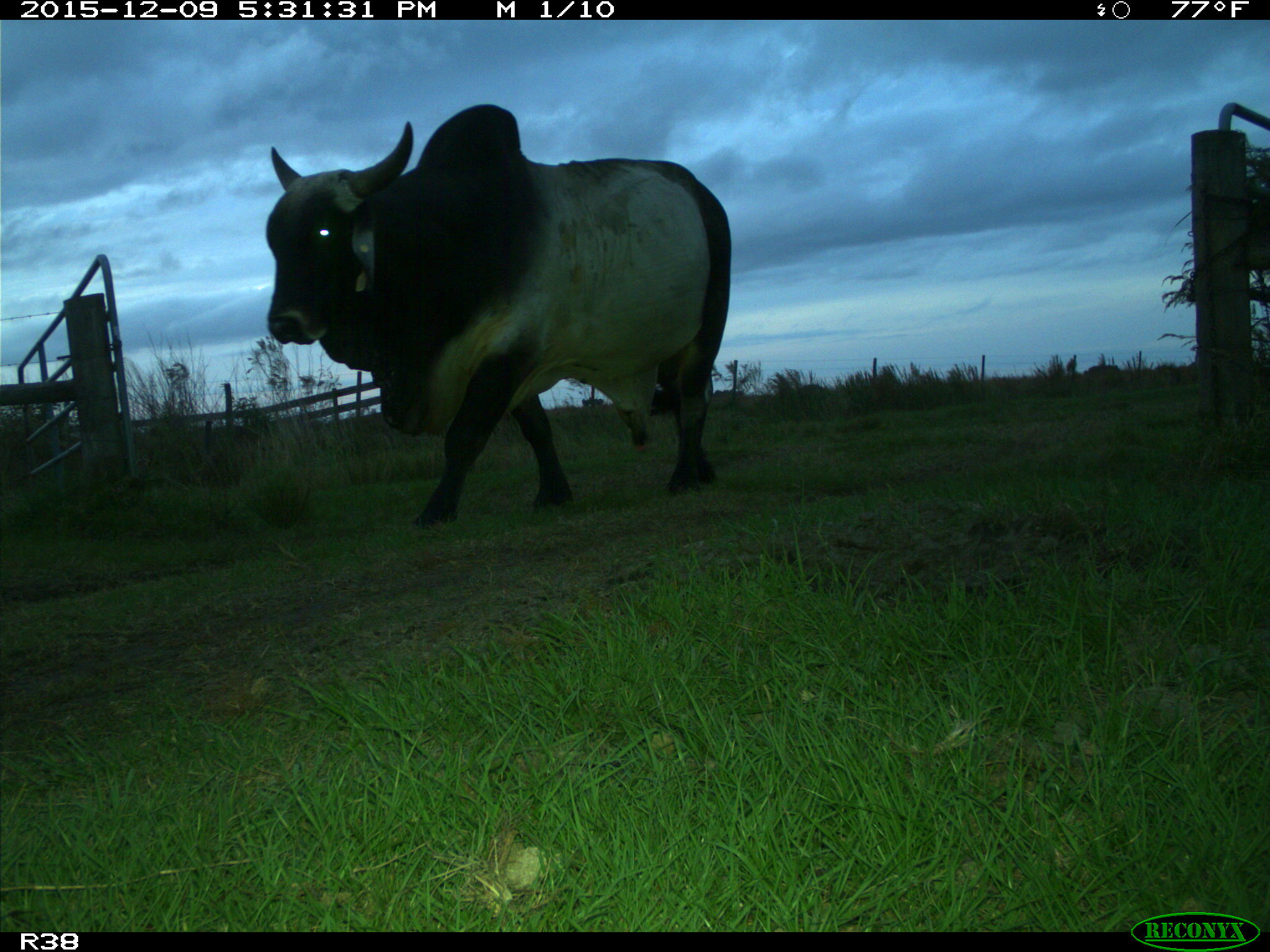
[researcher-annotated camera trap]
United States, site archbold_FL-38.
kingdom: Animalia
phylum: Chordata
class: Mammalia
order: Artiodactyla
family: Bovidae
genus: Bos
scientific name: Bos taurus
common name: domestic cow